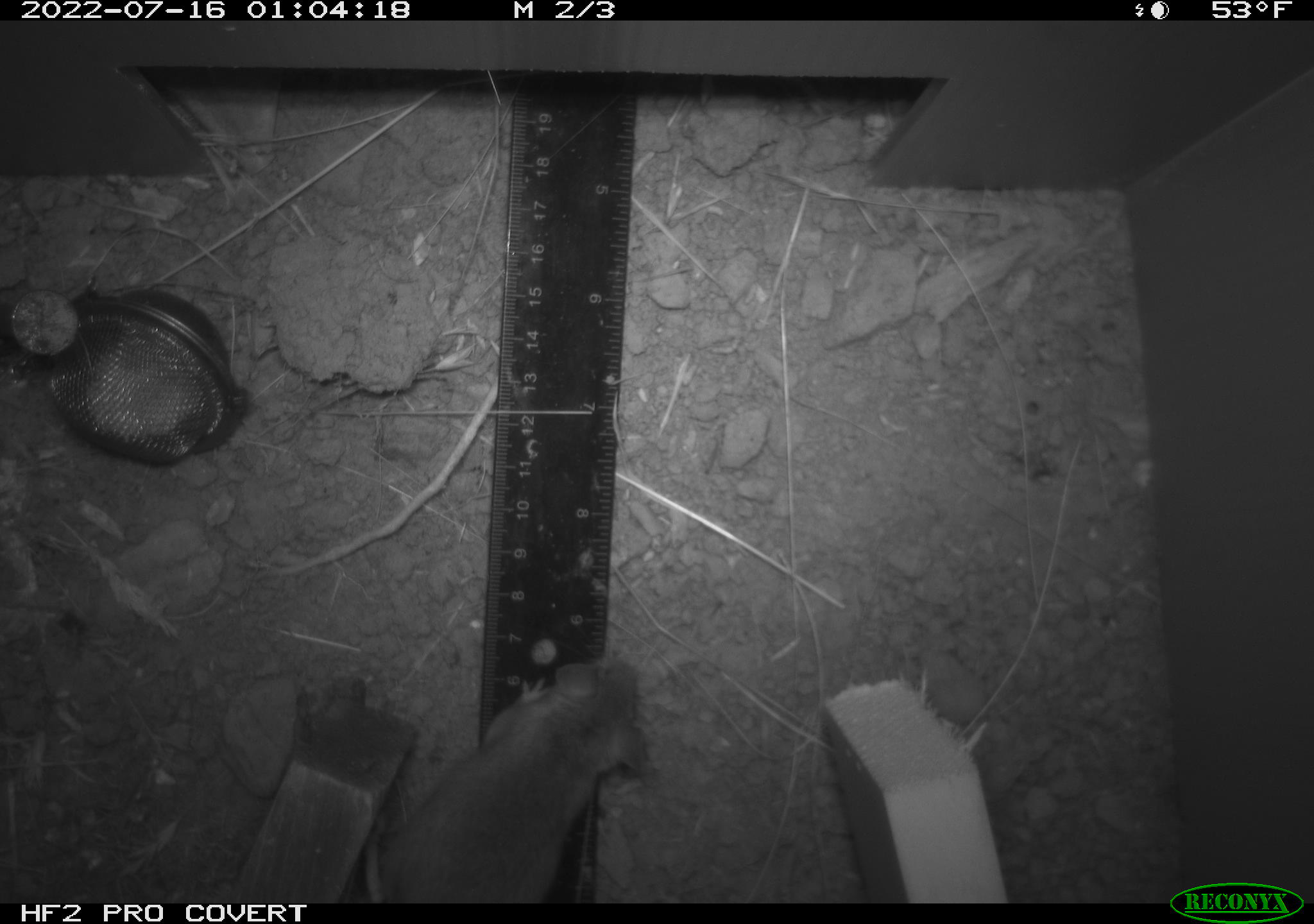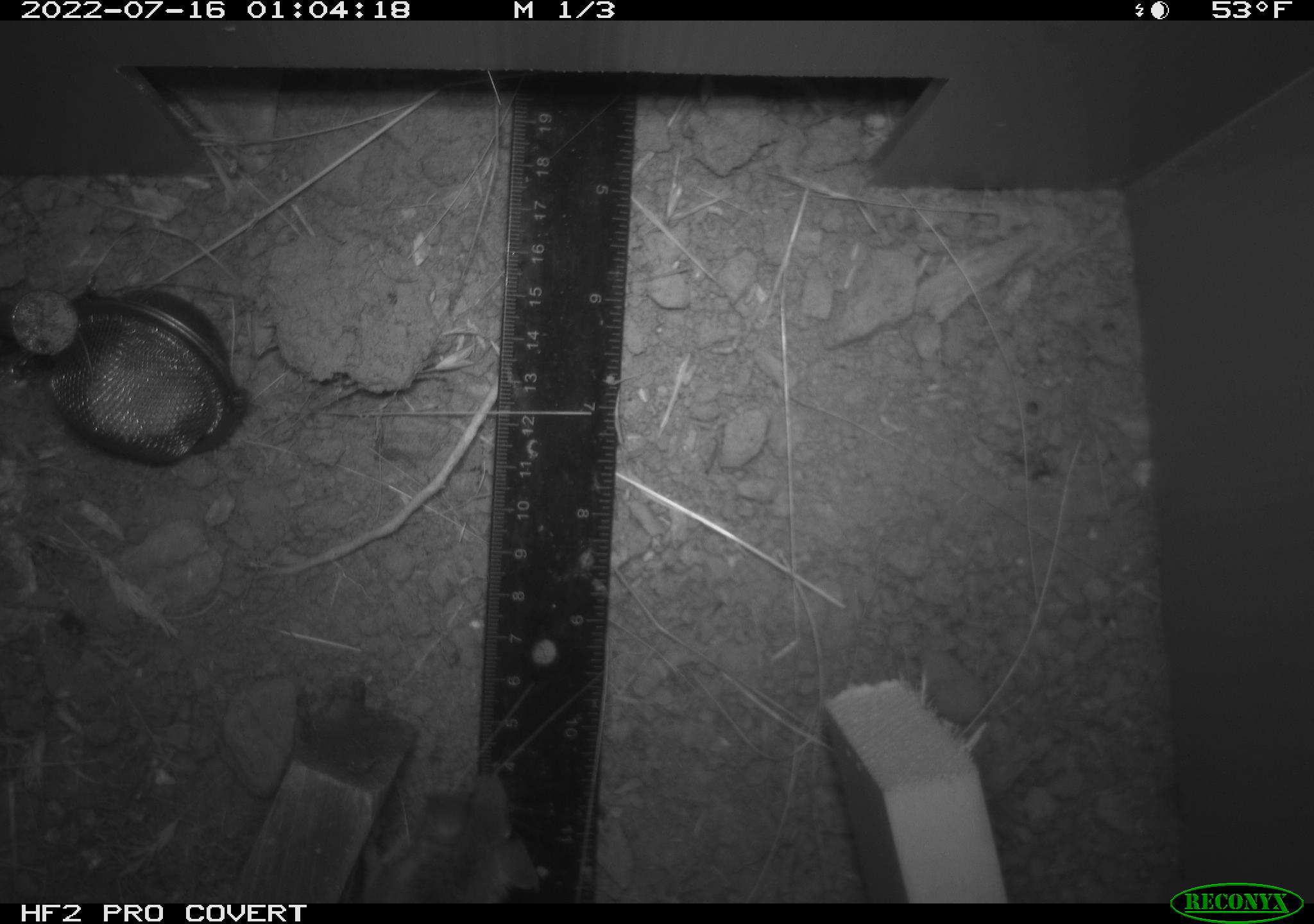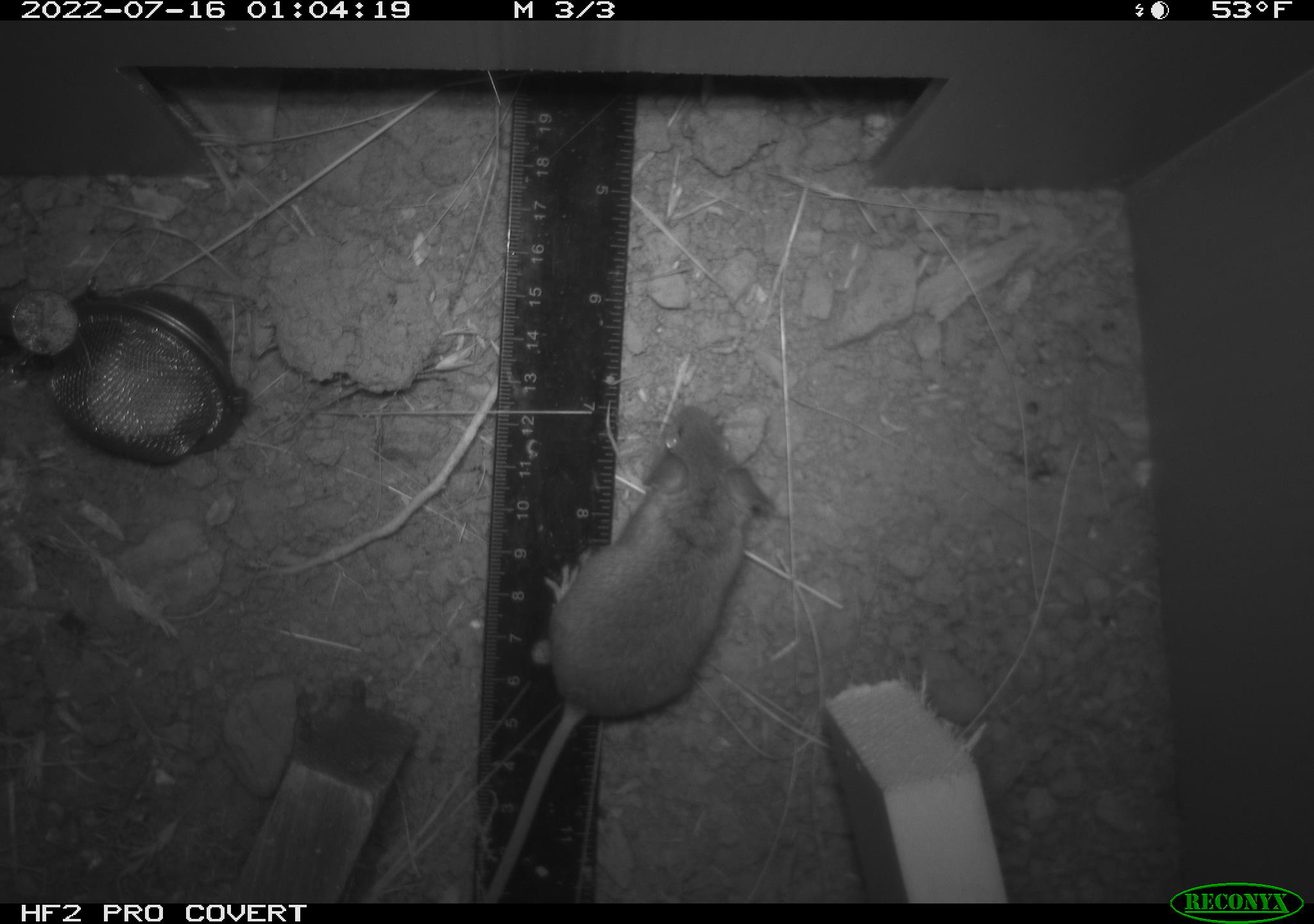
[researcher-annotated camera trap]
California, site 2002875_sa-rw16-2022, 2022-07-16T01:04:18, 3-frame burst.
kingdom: Animalia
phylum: Chordata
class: Mammalia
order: Rodentia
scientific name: Rodentia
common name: mouse species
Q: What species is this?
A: Mouse species (Rodentia).